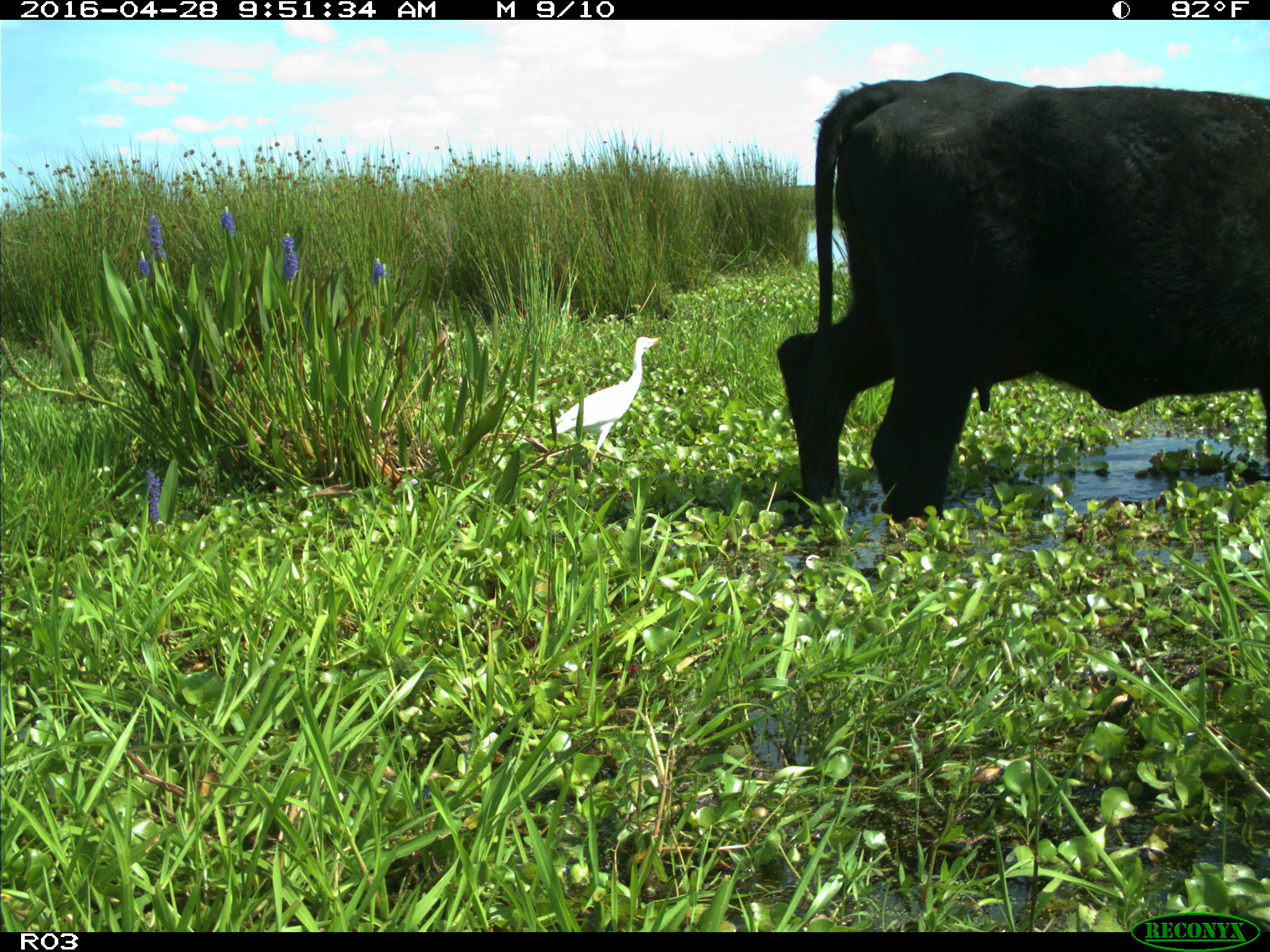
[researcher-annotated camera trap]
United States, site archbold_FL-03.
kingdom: Animalia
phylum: Chordata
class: Mammalia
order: Artiodactyla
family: Bovidae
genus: Bos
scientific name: Bos taurus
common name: domestic cow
Bos taurus (domestic cow).